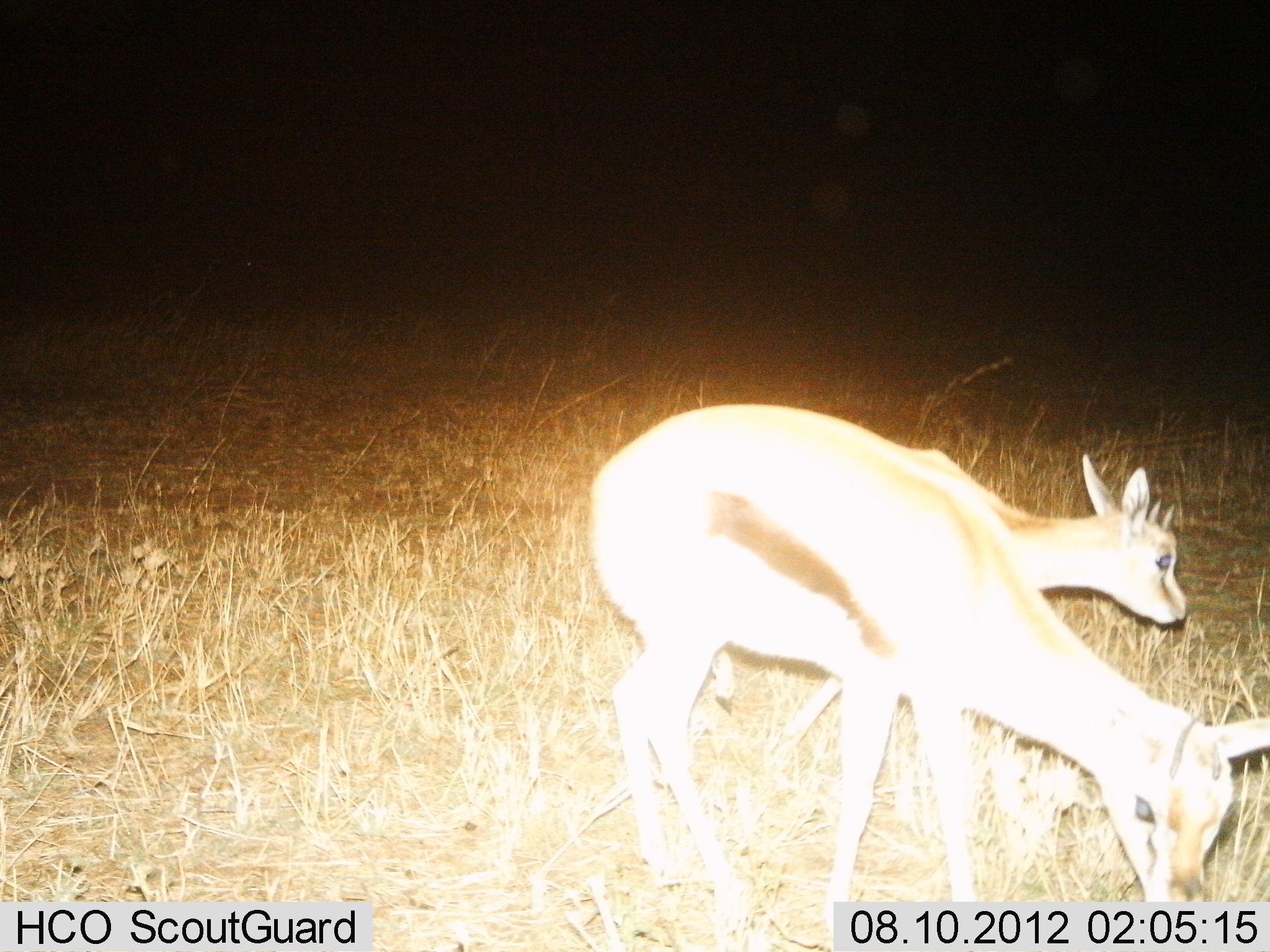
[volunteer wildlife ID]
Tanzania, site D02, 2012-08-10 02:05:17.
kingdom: Animalia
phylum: Chordata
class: Mammalia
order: Artiodactyla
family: Bovidae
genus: Eudorcas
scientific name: Eudorcas thomsonii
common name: thomson's gazelle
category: gazellethomsons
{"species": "gazellethomsons (thomson's gazelle) (Eudorcas thomsonii)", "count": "2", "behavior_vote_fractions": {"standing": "50%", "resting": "0%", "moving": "0%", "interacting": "0%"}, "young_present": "30%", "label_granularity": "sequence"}